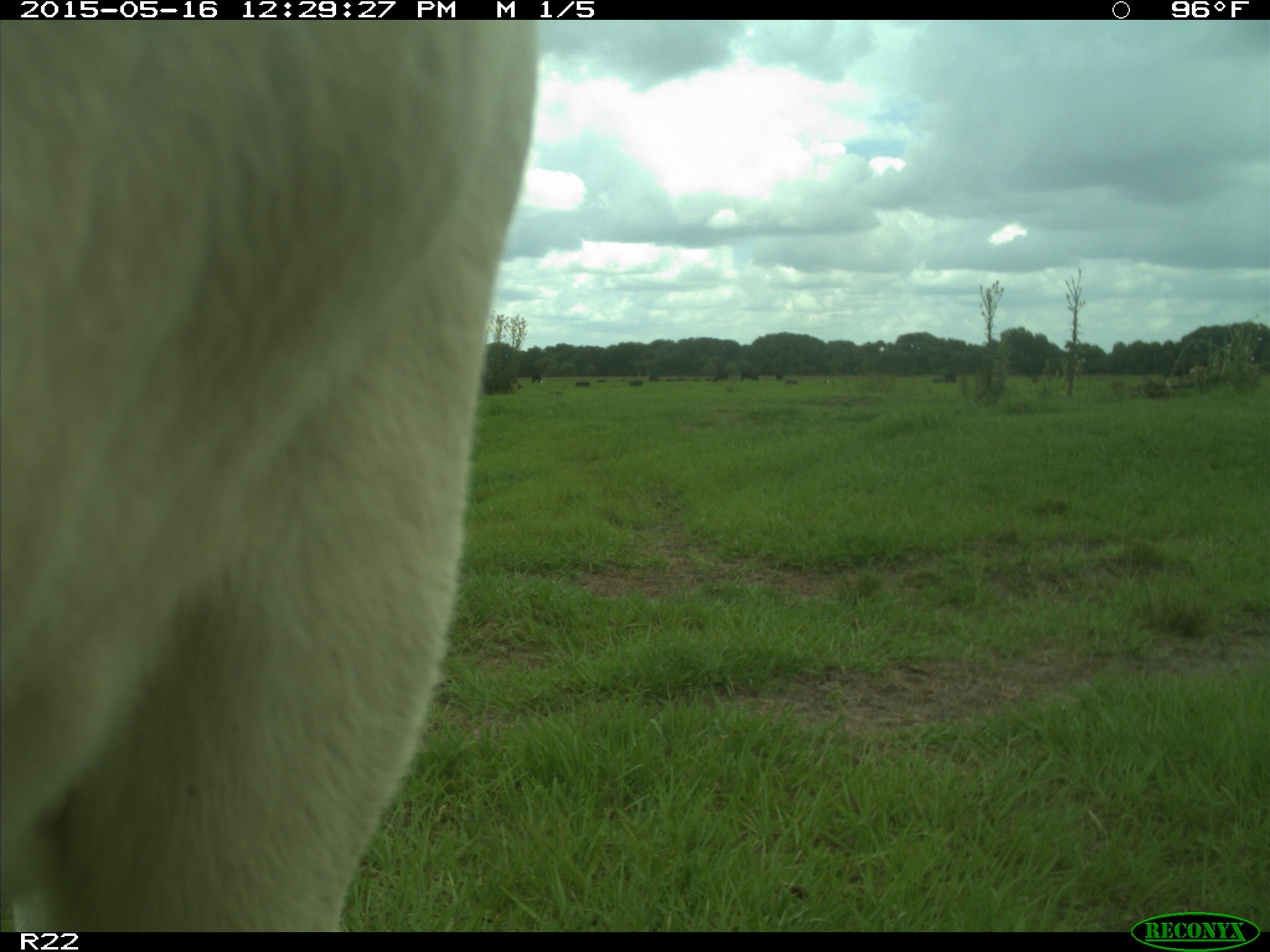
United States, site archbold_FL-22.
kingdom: Animalia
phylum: Chordata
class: Mammalia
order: Artiodactyla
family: Bovidae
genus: Bos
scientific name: Bos taurus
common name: domestic cow